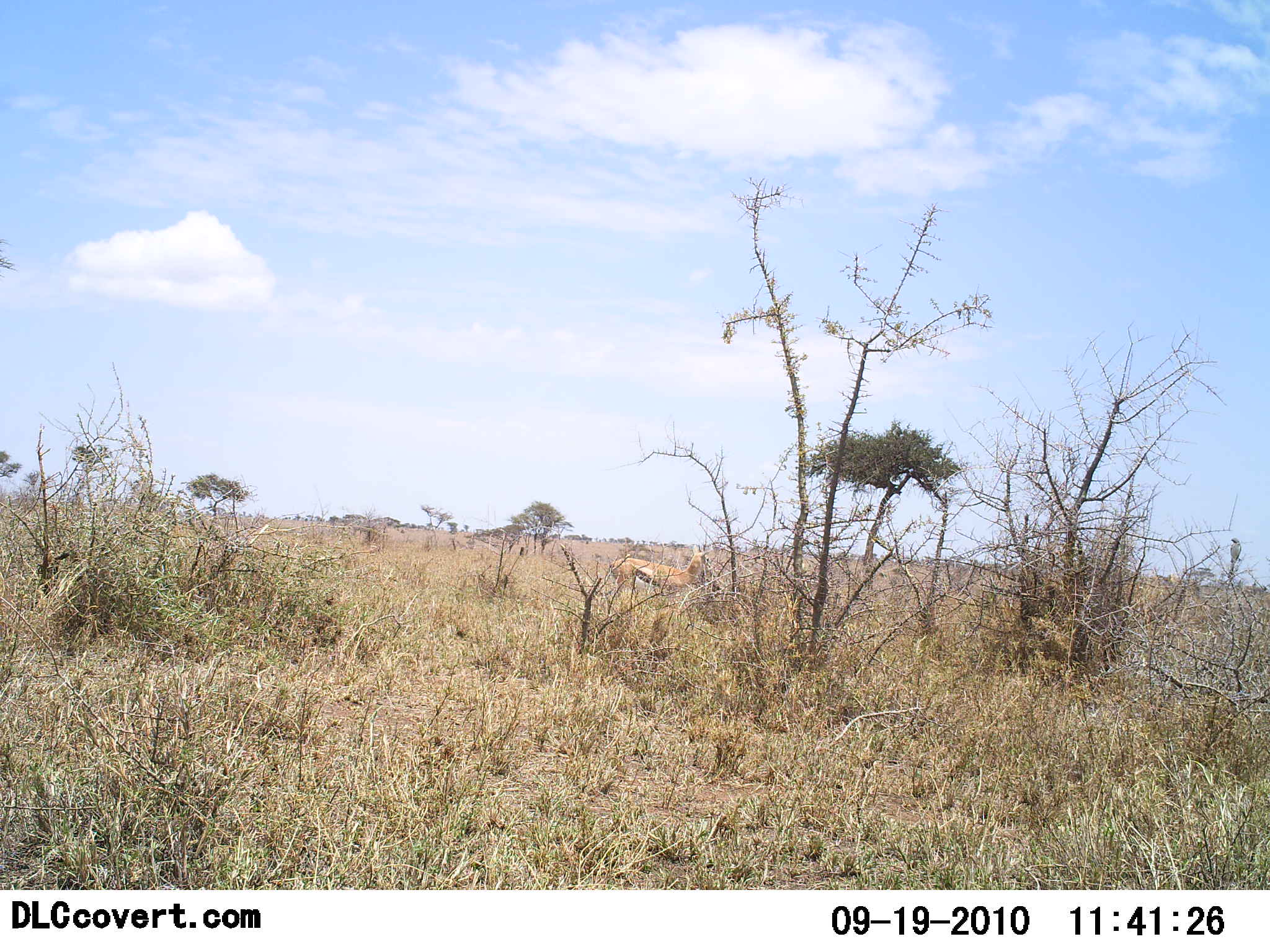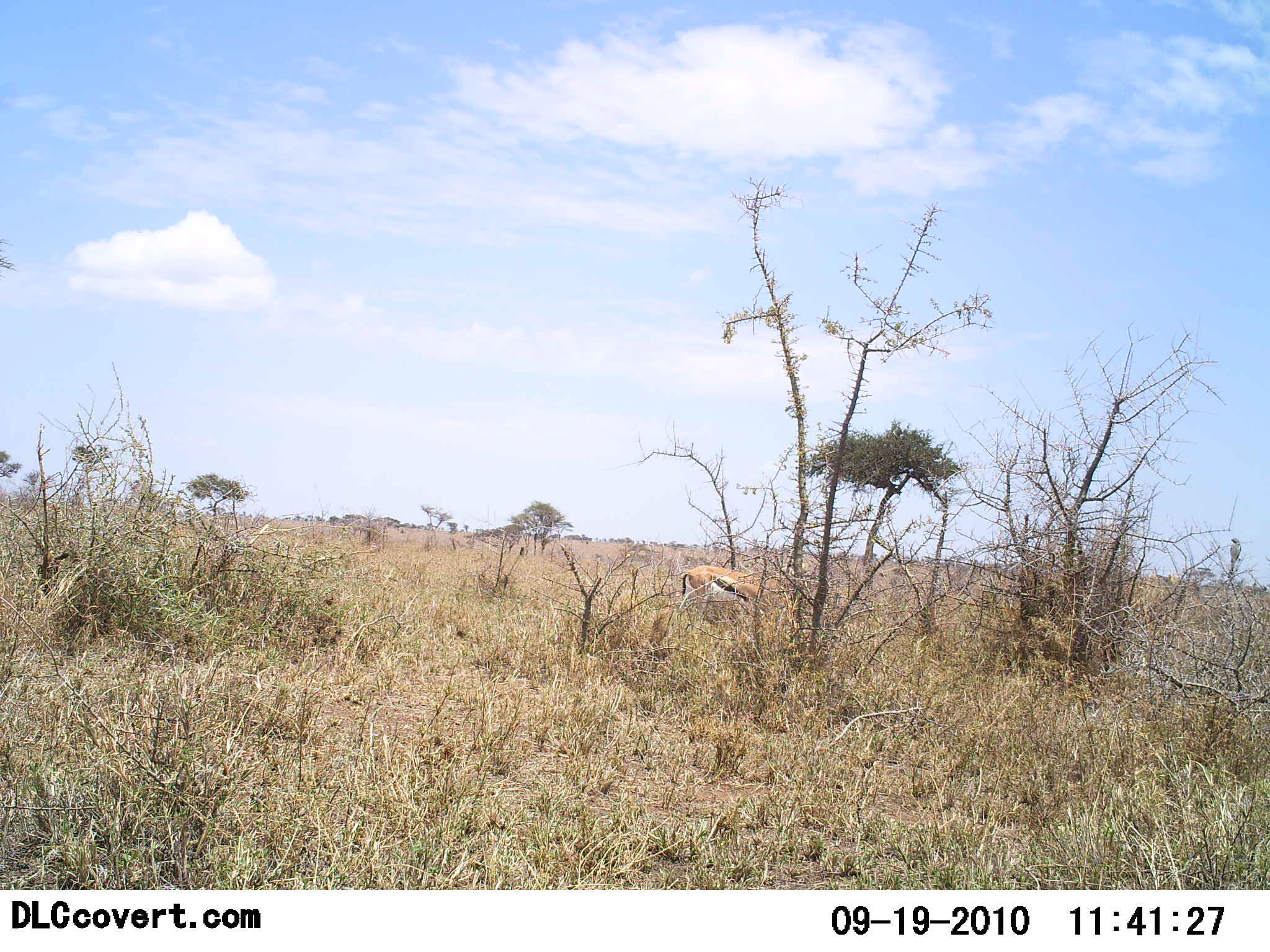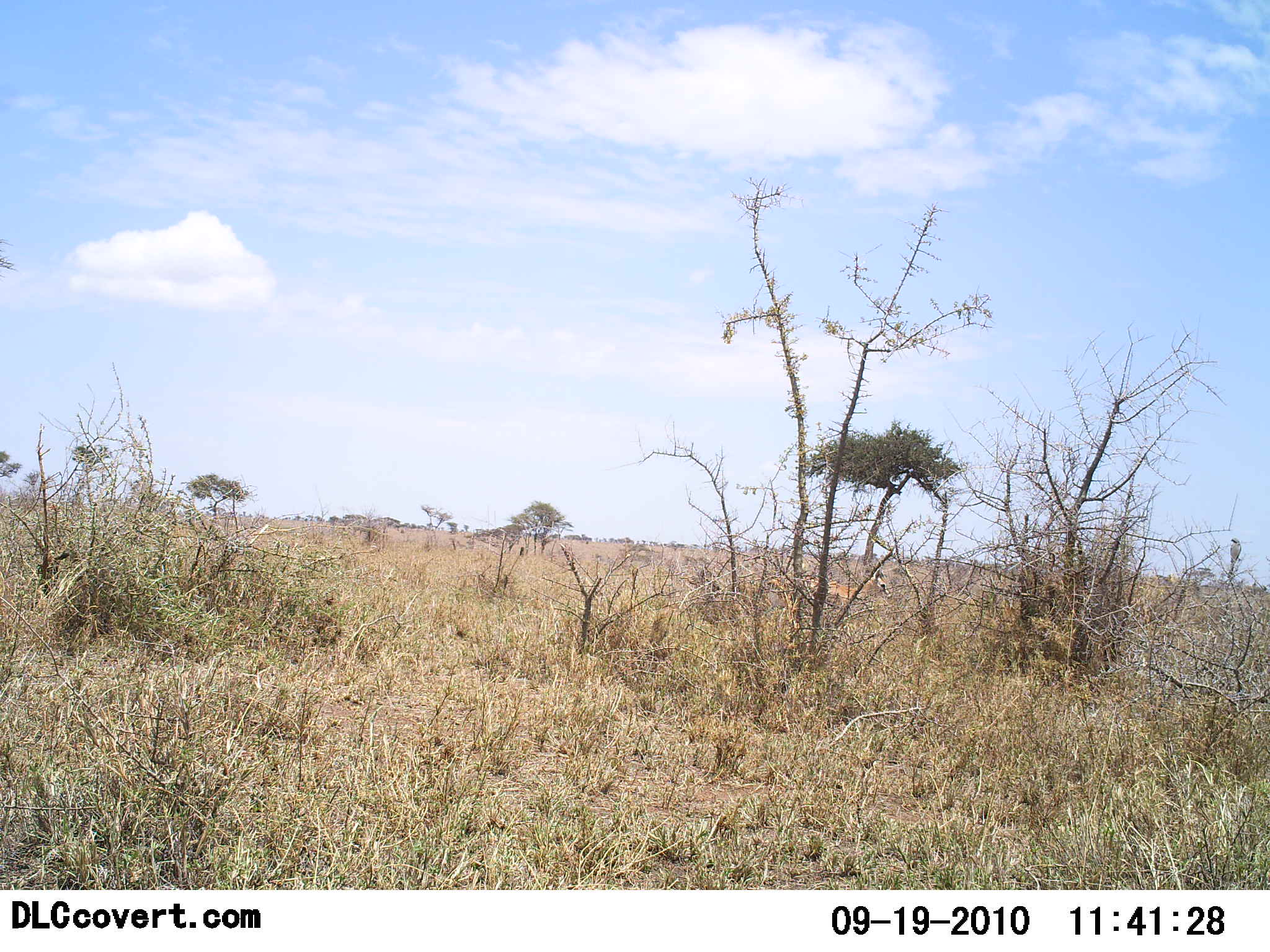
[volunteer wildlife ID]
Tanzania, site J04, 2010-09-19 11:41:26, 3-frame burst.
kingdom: Animalia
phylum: Chordata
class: Mammalia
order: Artiodactyla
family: Bovidae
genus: Eudorcas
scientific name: Eudorcas thomsonii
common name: thomson's gazelle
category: gazellethomsons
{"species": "gazellethomsons (thomson's gazelle) (Eudorcas thomsonii)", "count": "1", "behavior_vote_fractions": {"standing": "0%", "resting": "0%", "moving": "100%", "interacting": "0%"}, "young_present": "0%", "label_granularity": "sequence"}